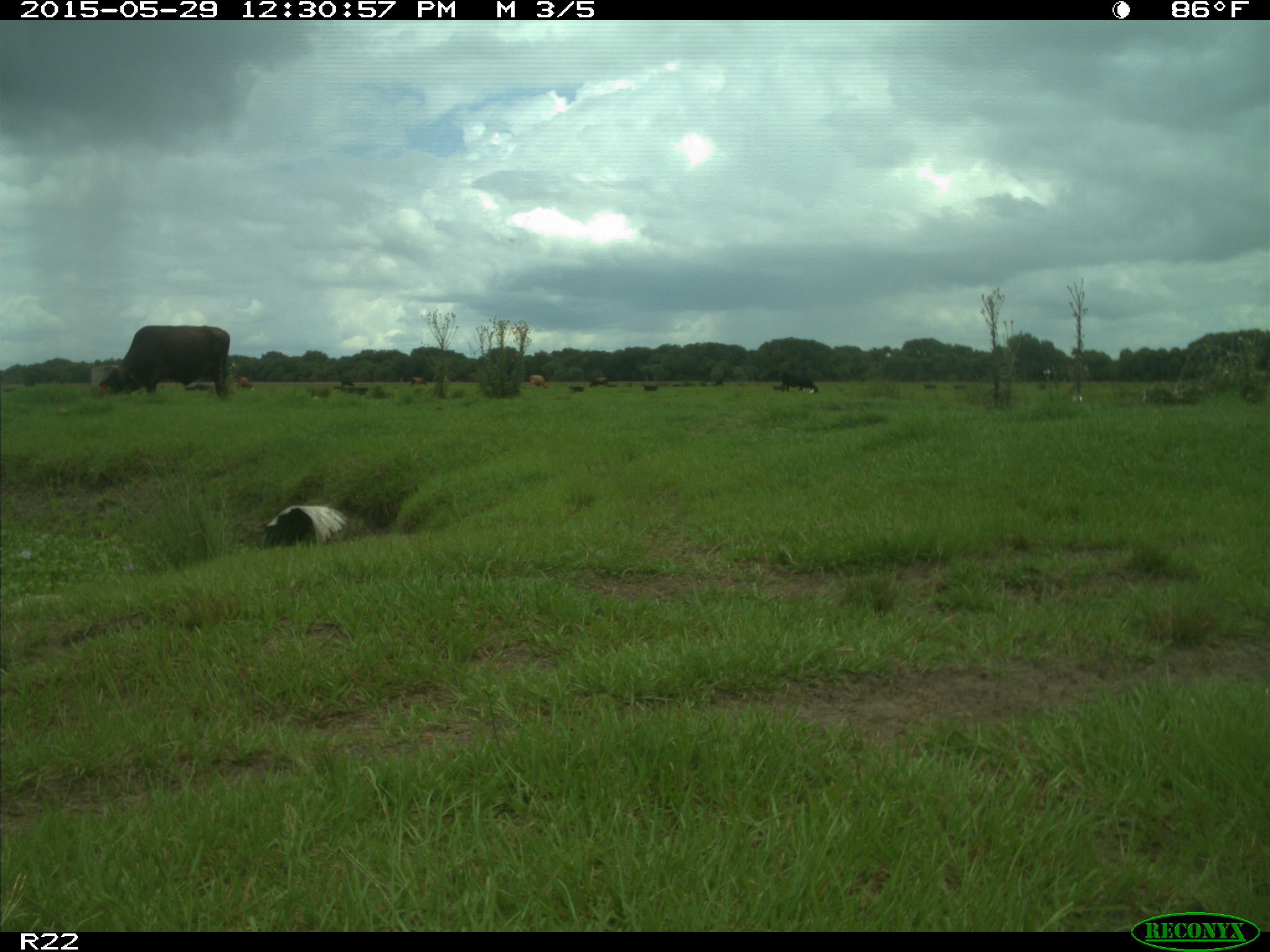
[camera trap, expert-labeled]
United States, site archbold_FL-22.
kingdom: Animalia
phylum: Chordata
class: Mammalia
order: Artiodactyla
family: Bovidae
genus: Bos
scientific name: Bos taurus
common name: domestic cow